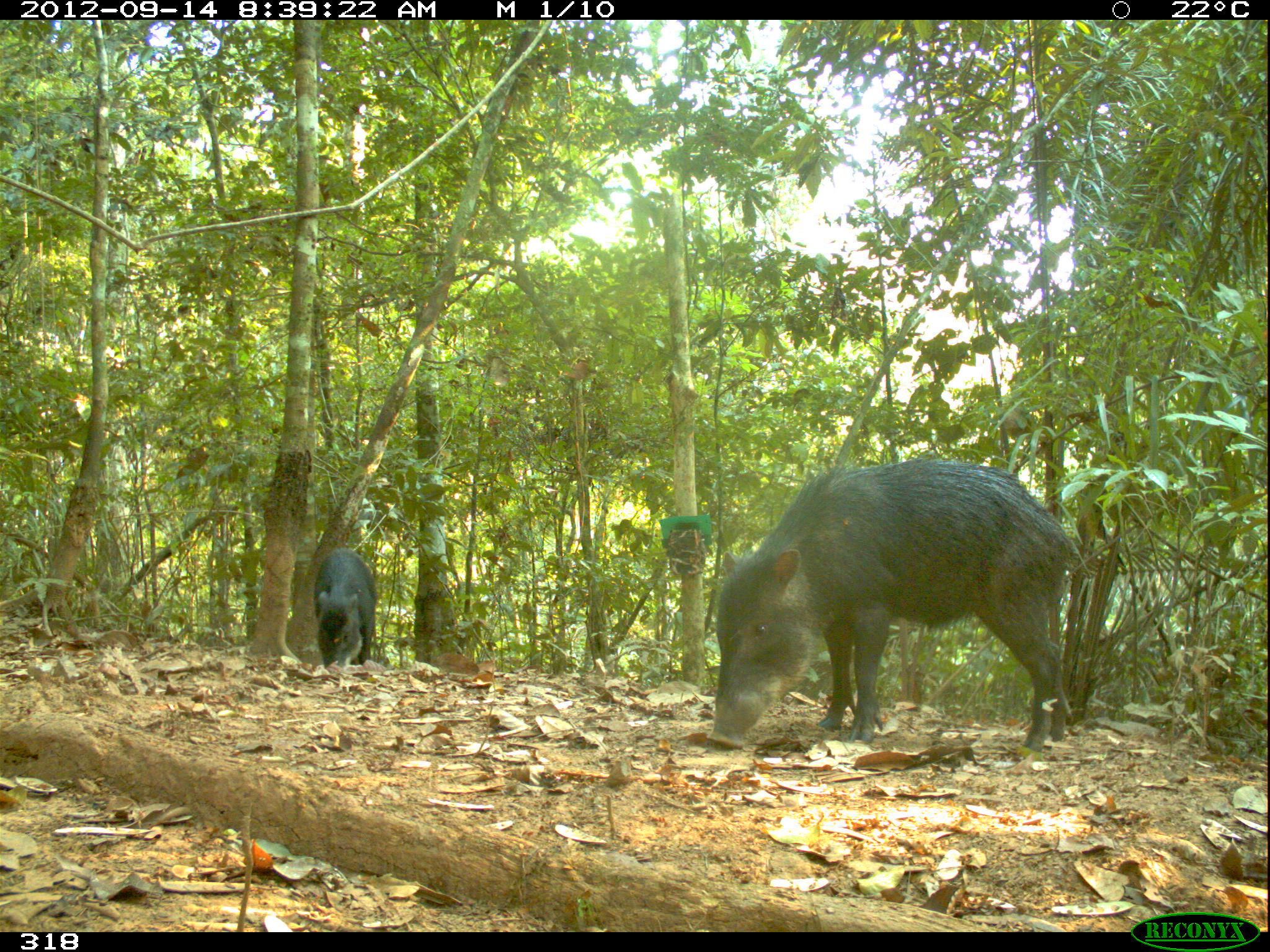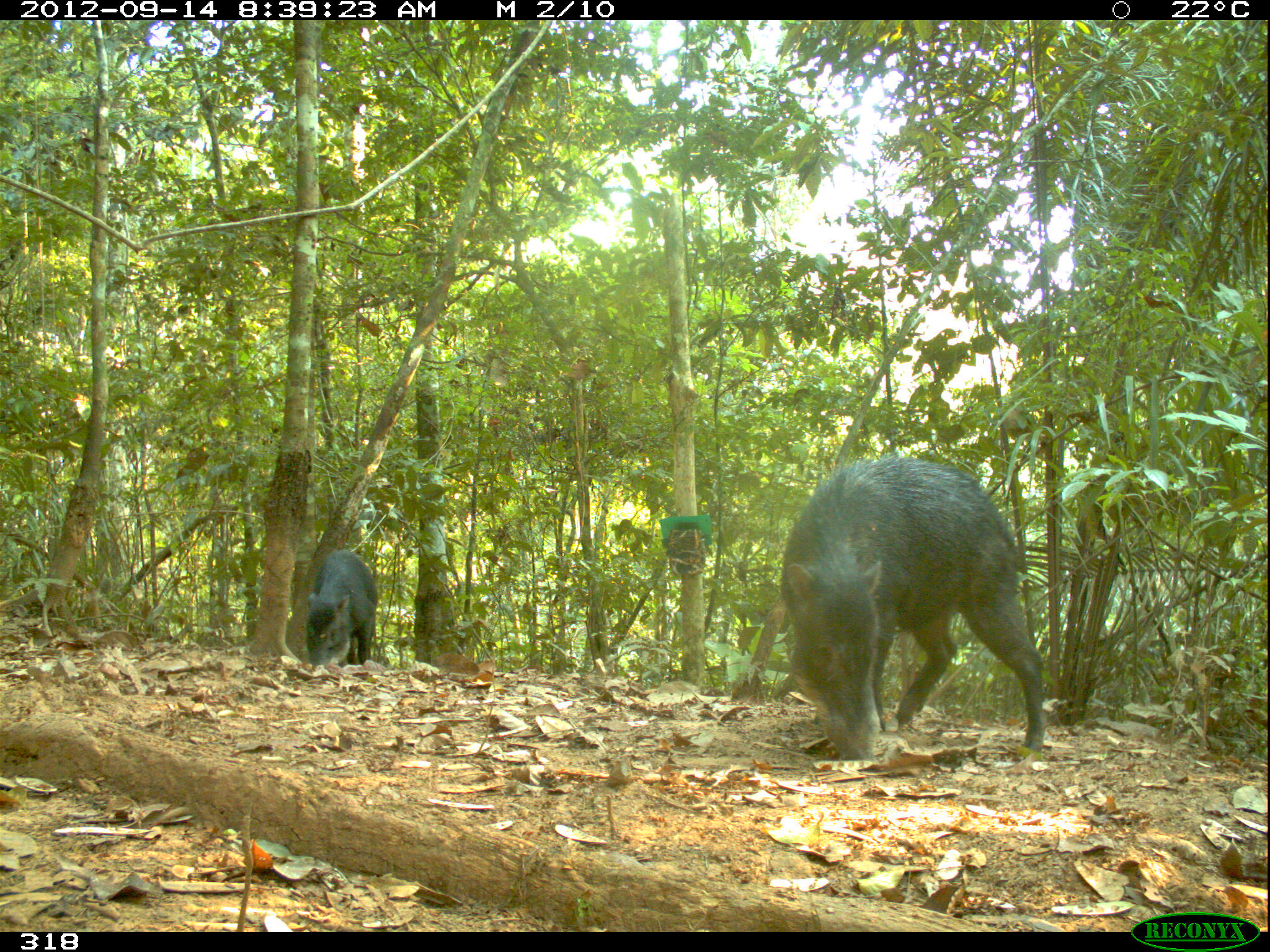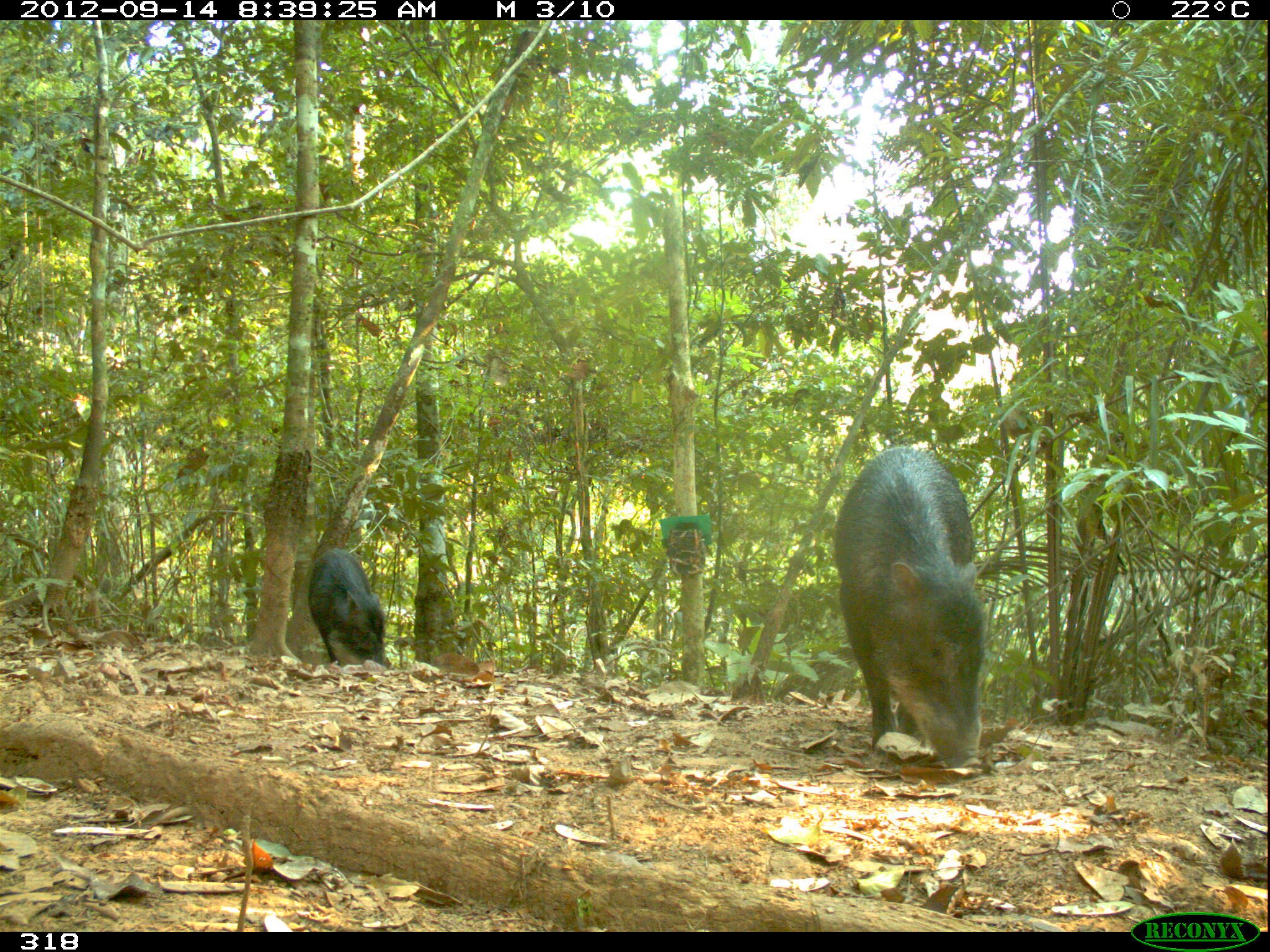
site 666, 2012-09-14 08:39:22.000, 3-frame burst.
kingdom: Animalia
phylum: Chordata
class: Mammalia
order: Artiodactyla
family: Tayassuidae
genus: Tayassu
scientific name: Tayassu pecari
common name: white-lipped peccary